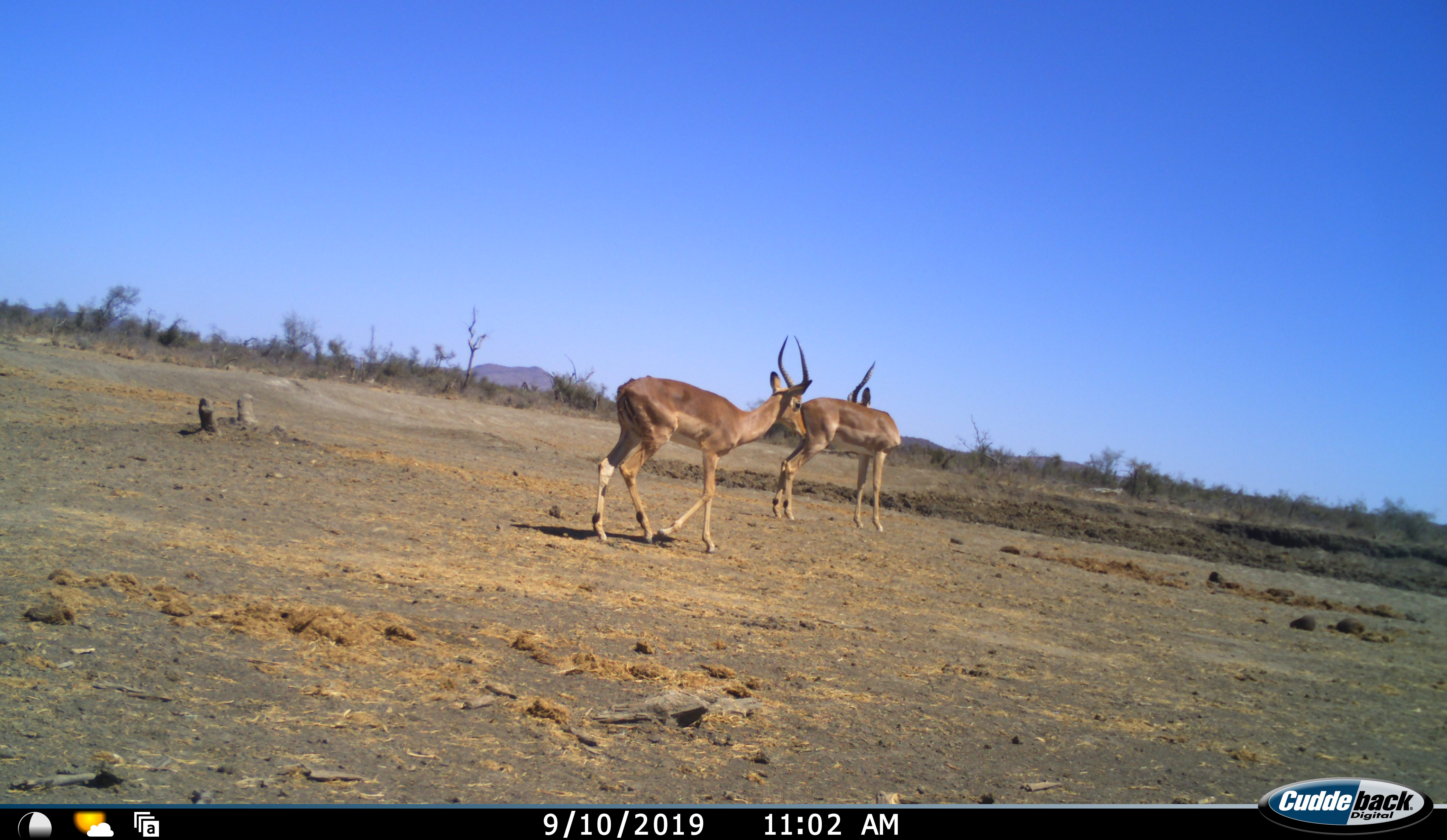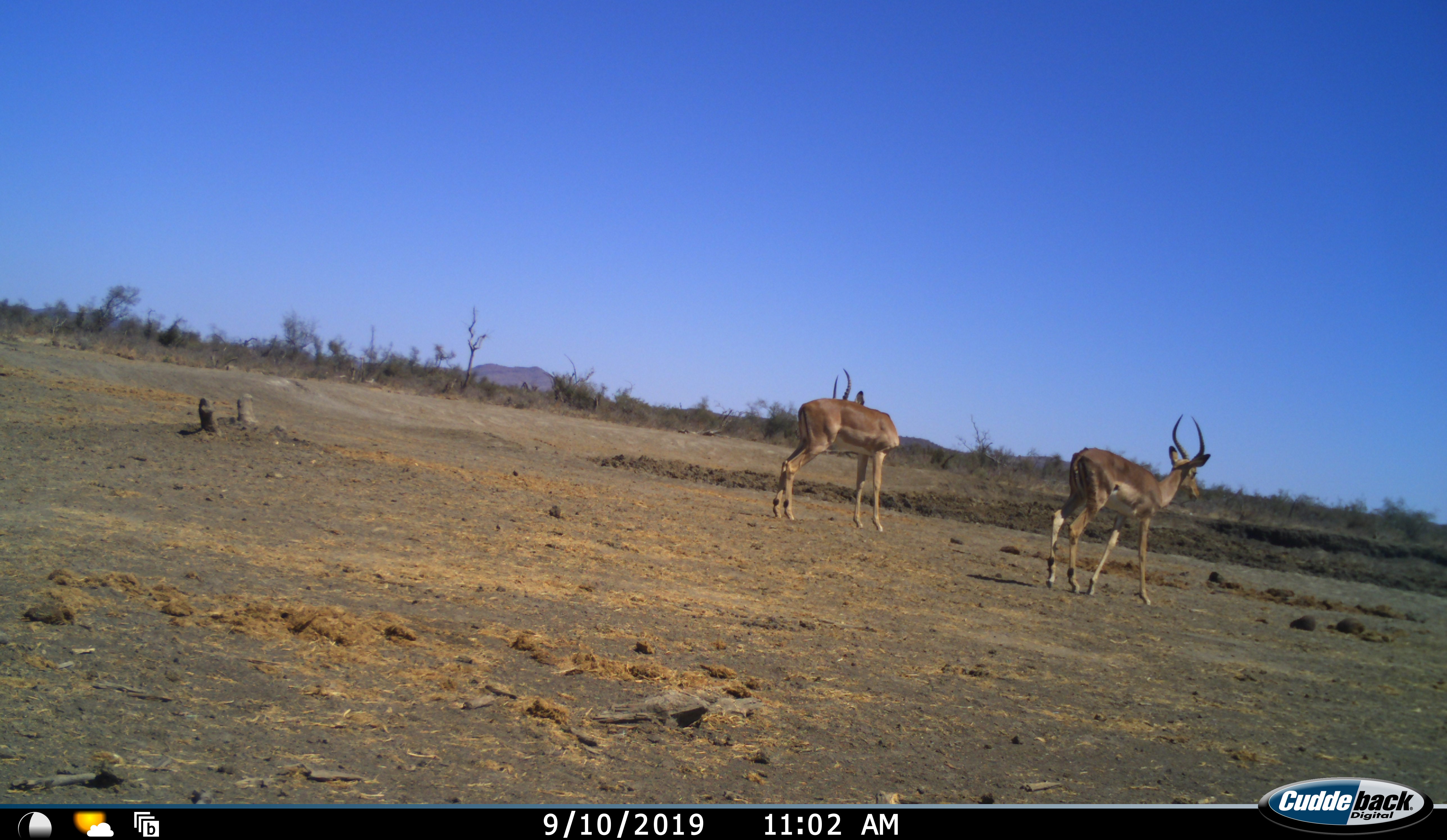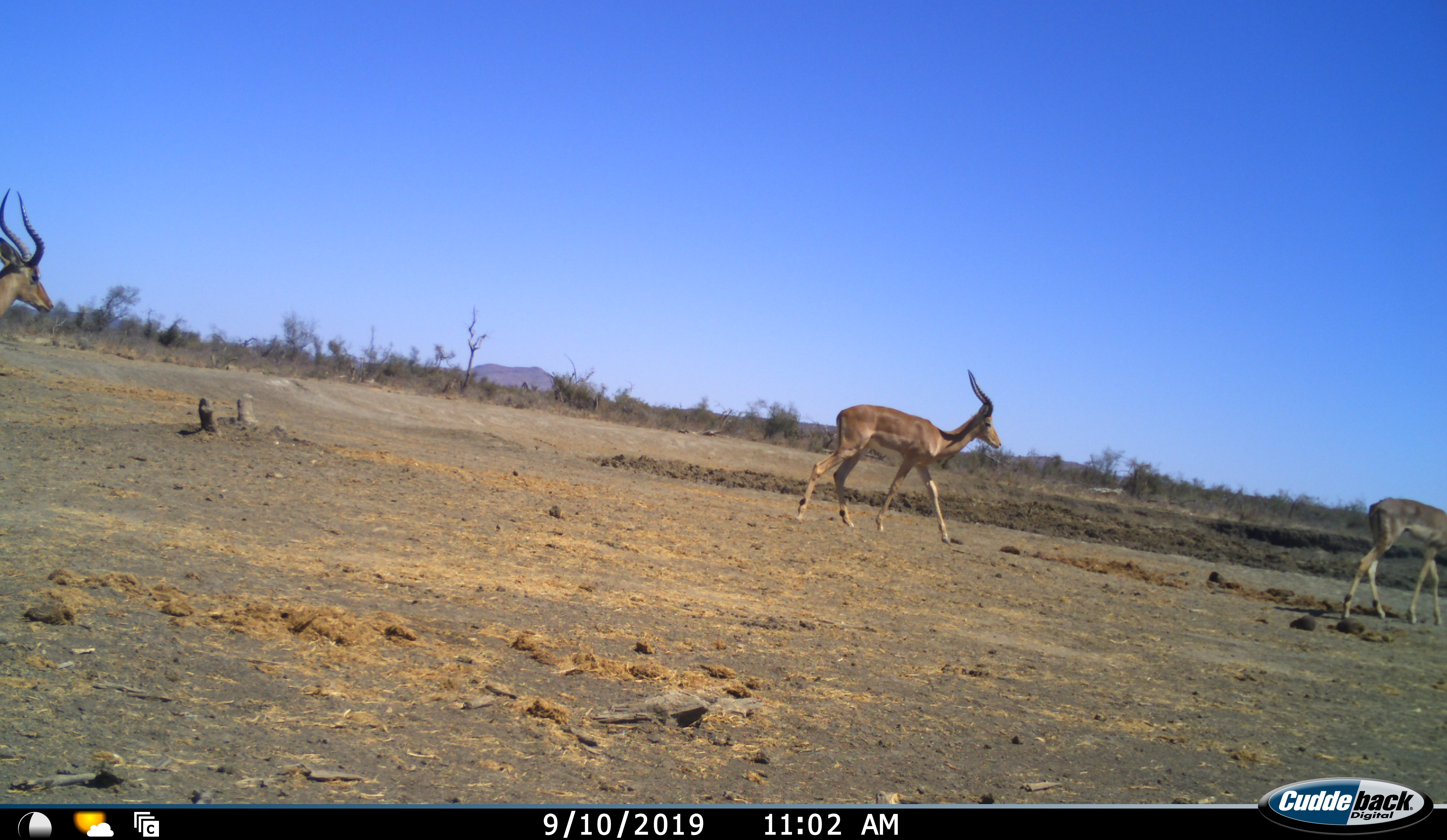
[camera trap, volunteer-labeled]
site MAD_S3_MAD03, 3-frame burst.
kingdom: Animalia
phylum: Chordata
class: Mammalia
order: Artiodactyla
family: Bovidae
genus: Aepyceros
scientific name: Aepyceros melampus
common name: impala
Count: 3.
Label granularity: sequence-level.